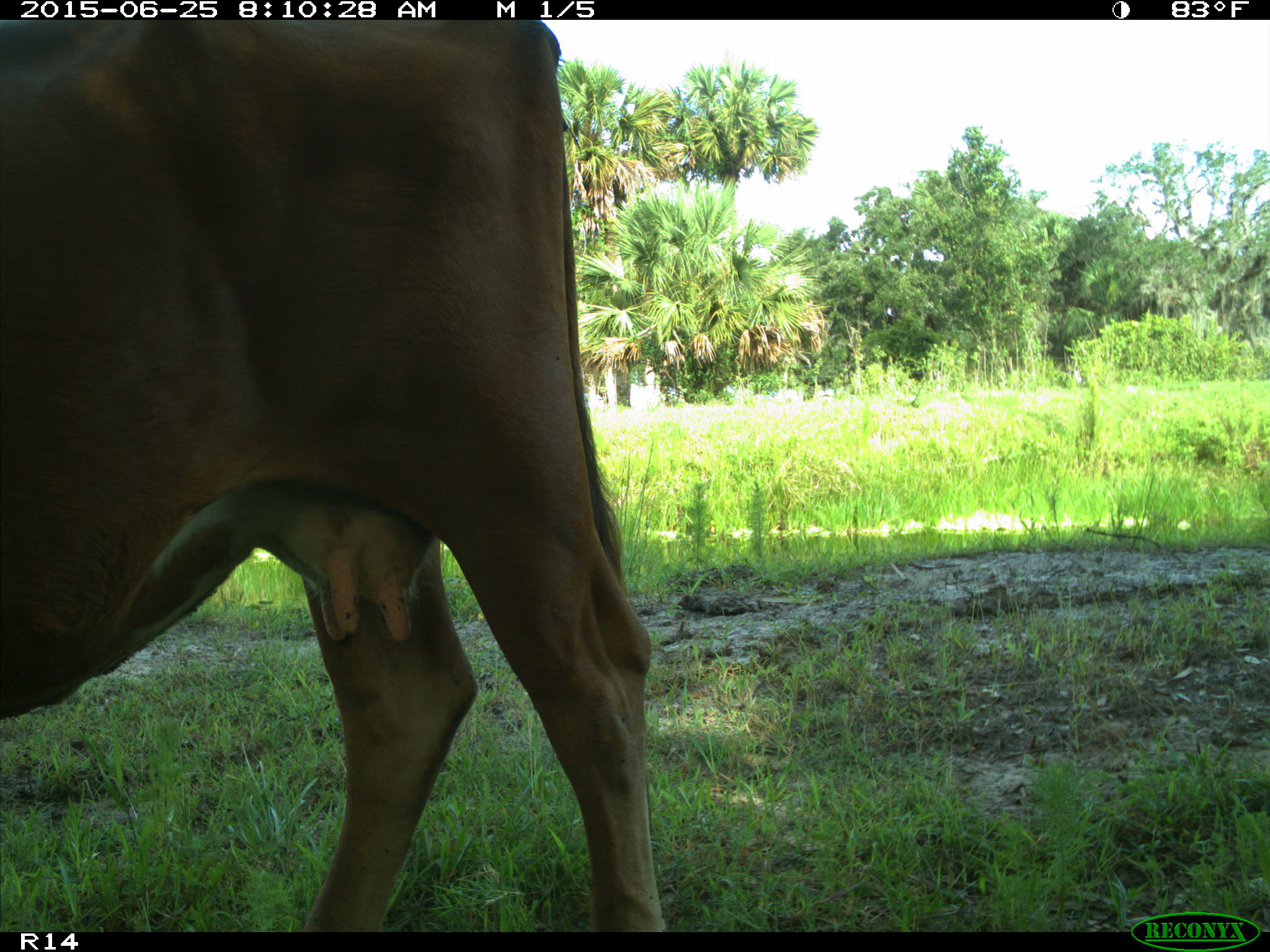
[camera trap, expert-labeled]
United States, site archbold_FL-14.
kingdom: Animalia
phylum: Chordata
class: Mammalia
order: Artiodactyla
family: Bovidae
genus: Bos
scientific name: Bos taurus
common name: domestic cow